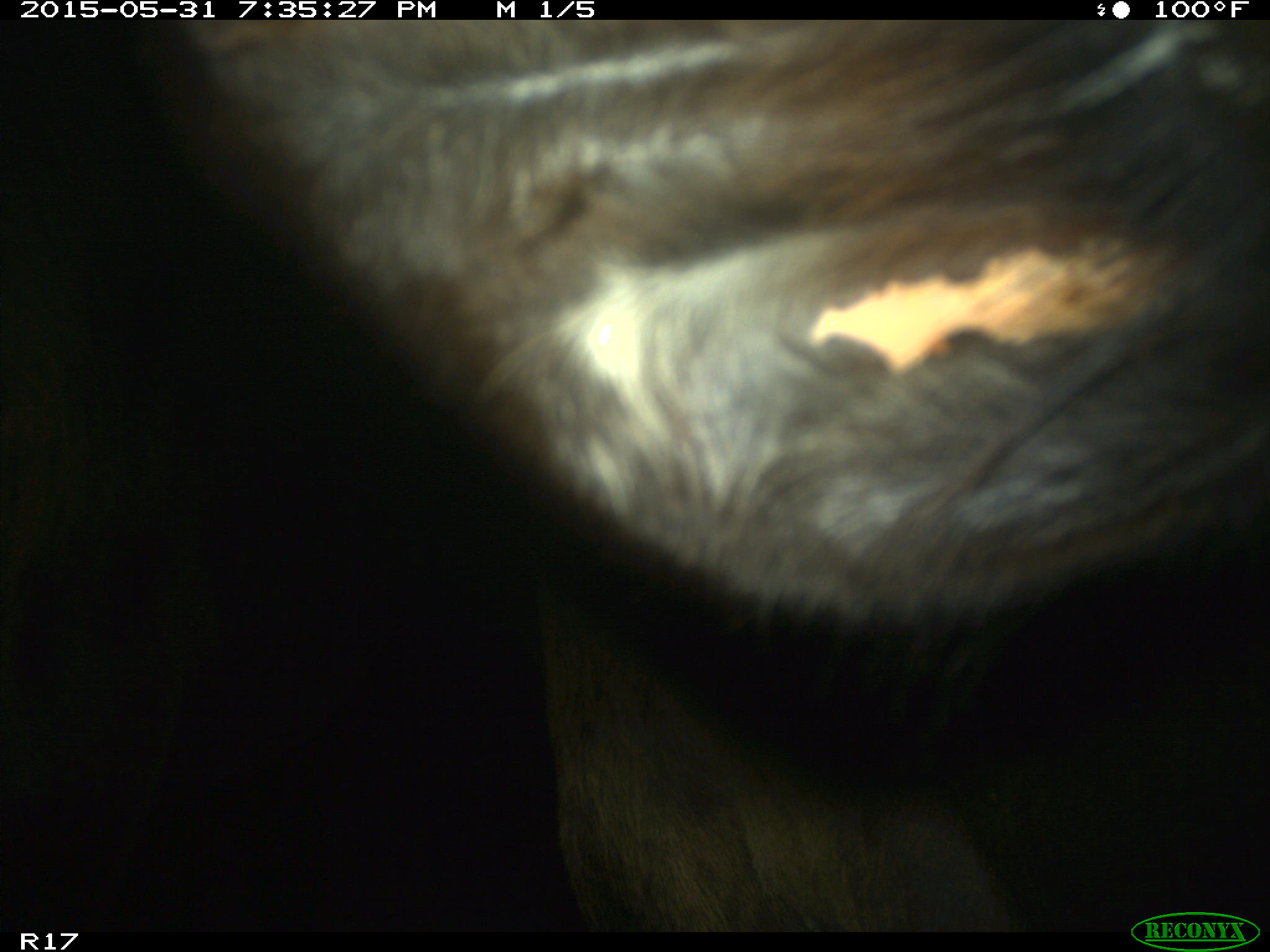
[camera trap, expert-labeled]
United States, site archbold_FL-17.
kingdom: Animalia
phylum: Chordata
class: Mammalia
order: Artiodactyla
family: Bovidae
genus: Bos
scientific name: Bos taurus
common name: domestic cow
Bos taurus (domestic cow).